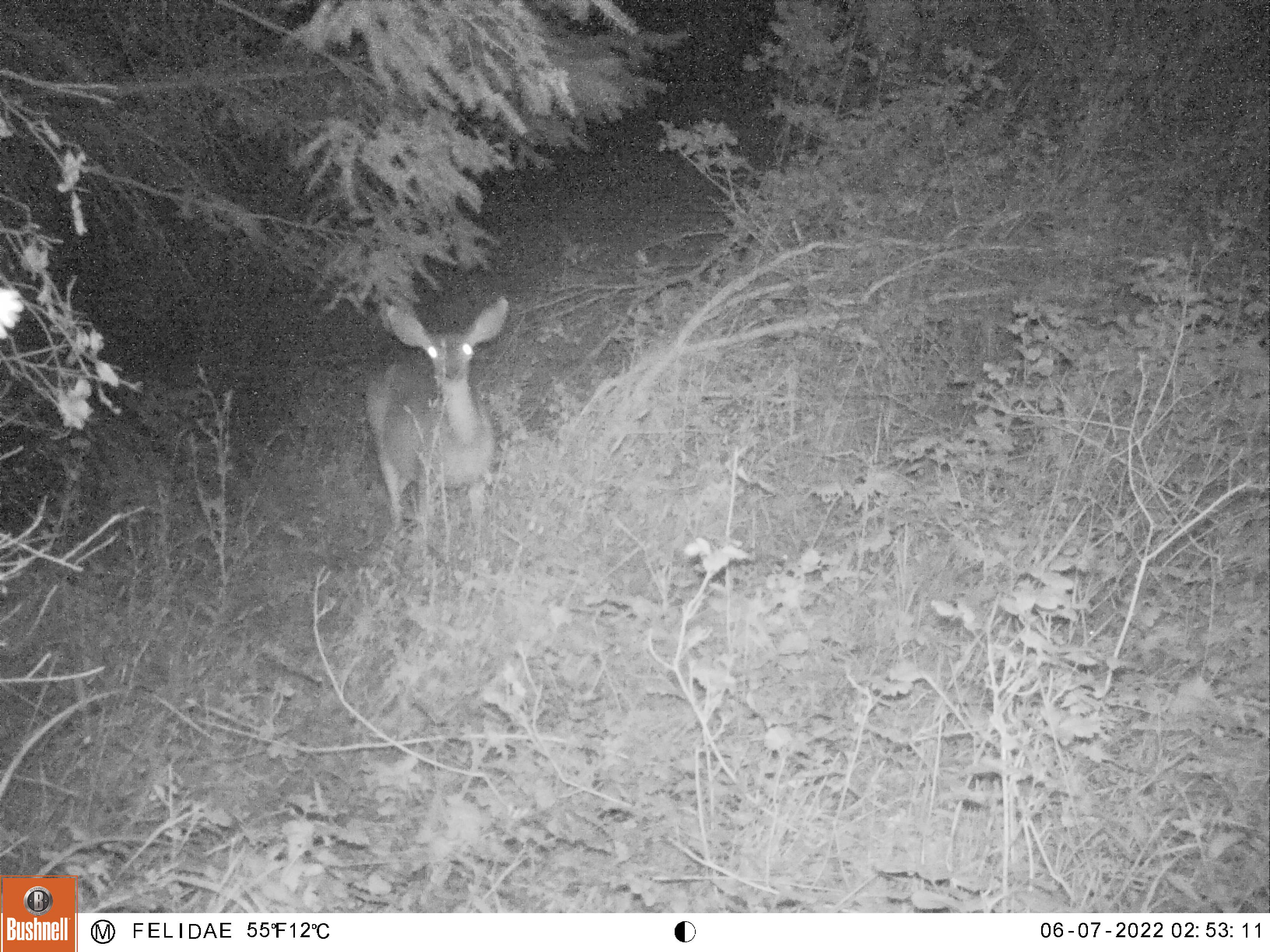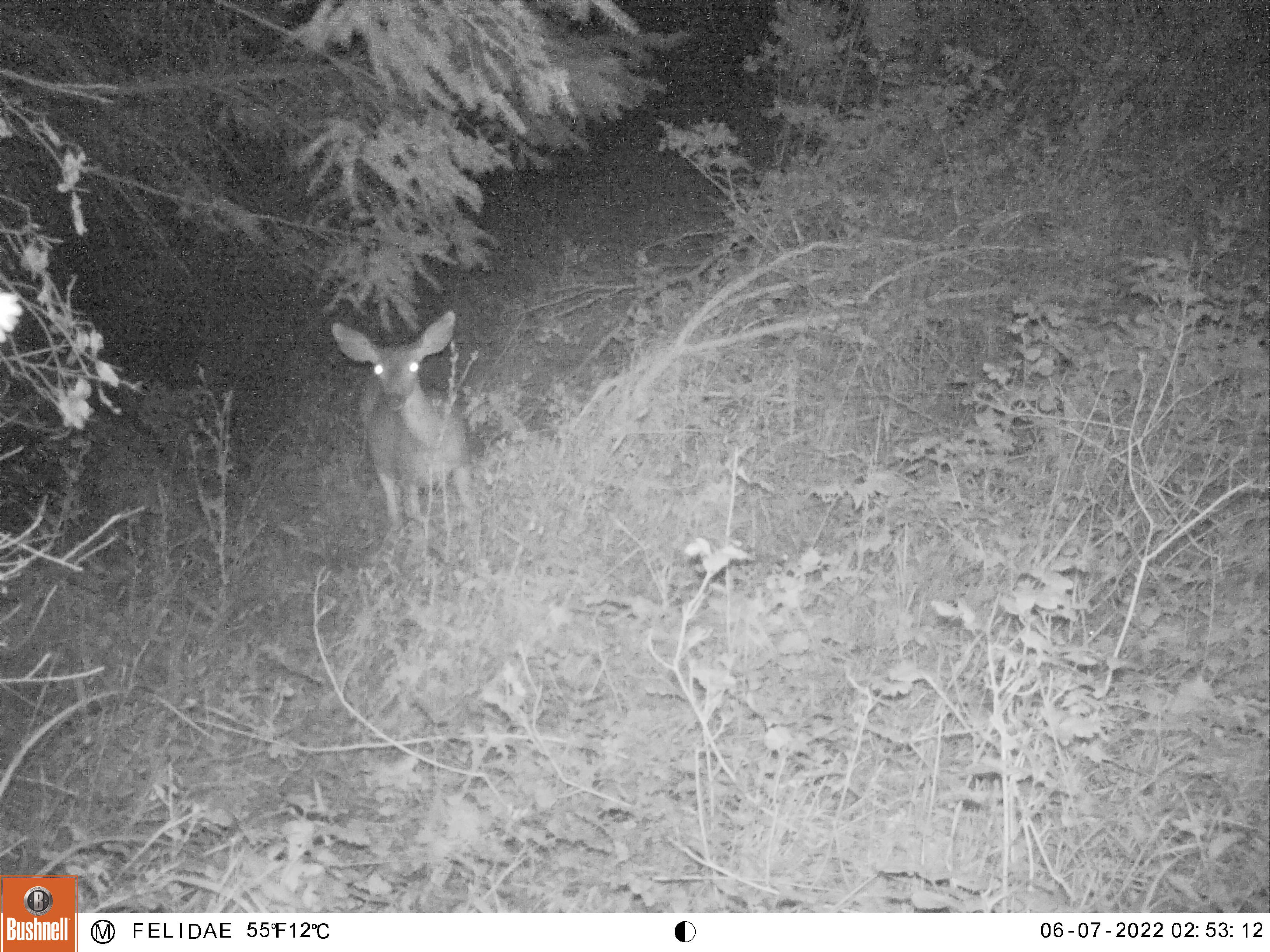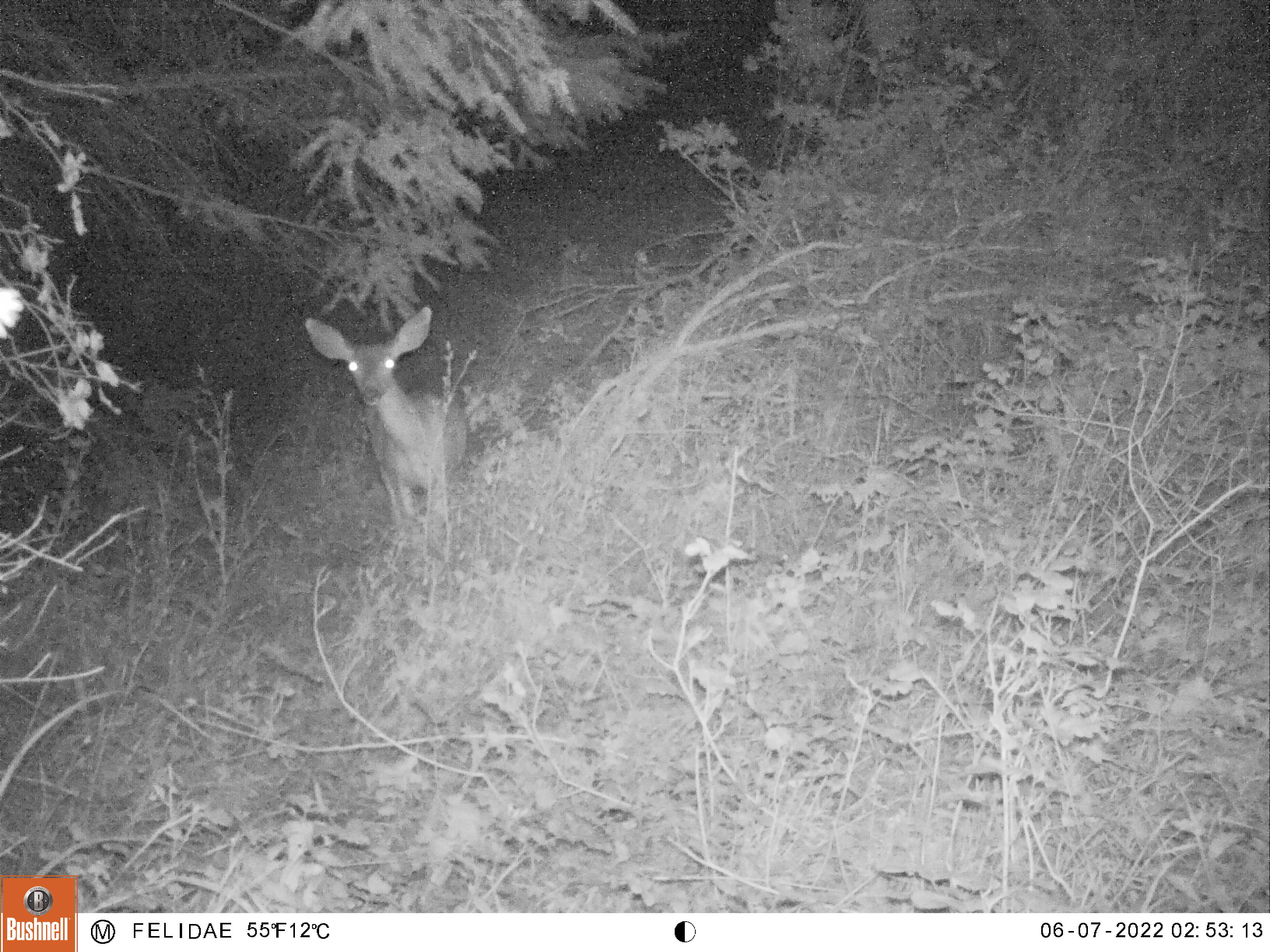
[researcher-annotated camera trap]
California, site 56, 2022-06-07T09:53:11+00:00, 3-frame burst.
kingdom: Animalia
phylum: Chordata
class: Mammalia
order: Artiodactyla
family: Cervidae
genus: Odocoileus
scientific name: Odocoileus hemionus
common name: mule deer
Mule deer (Odocoileus hemionus).